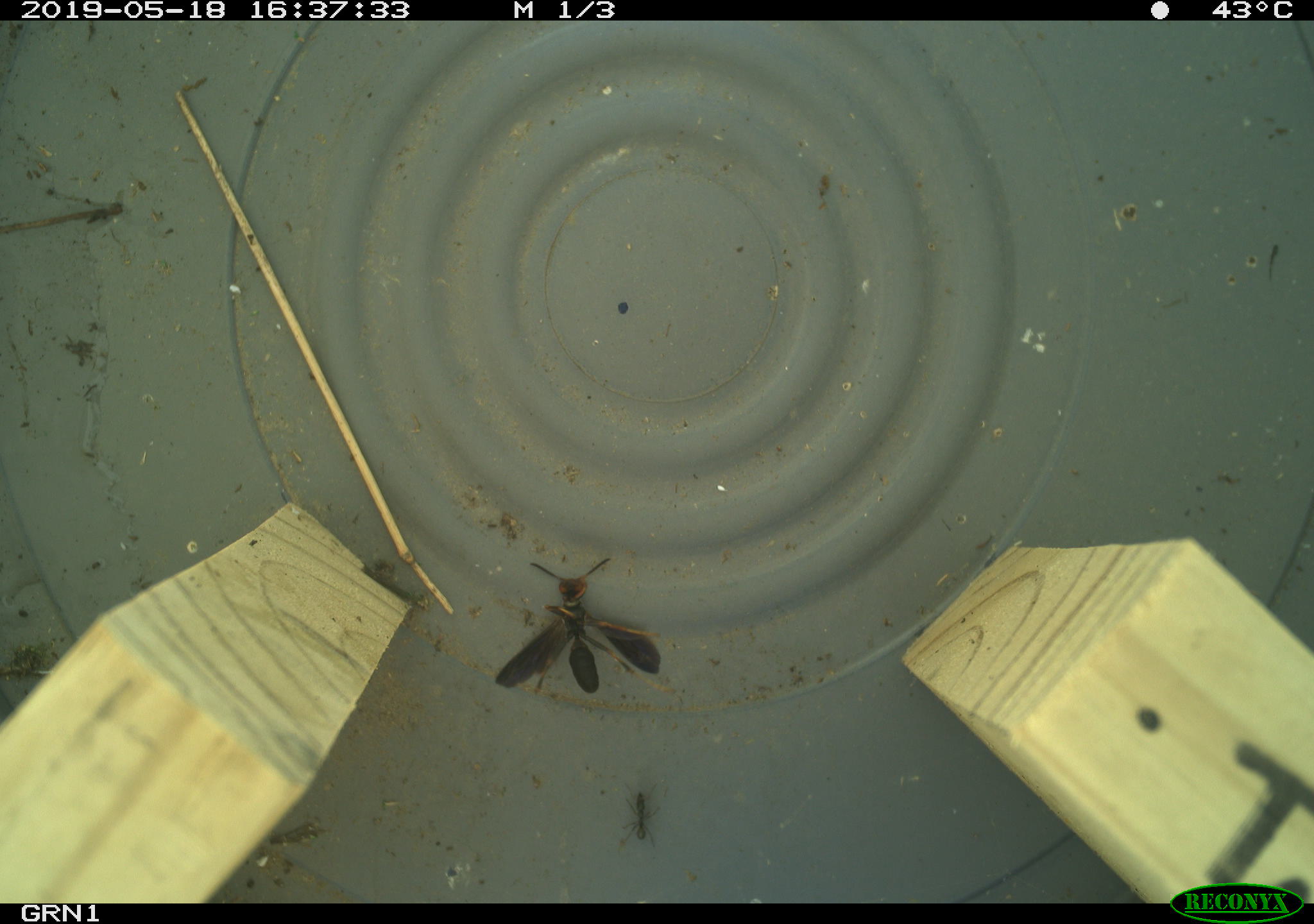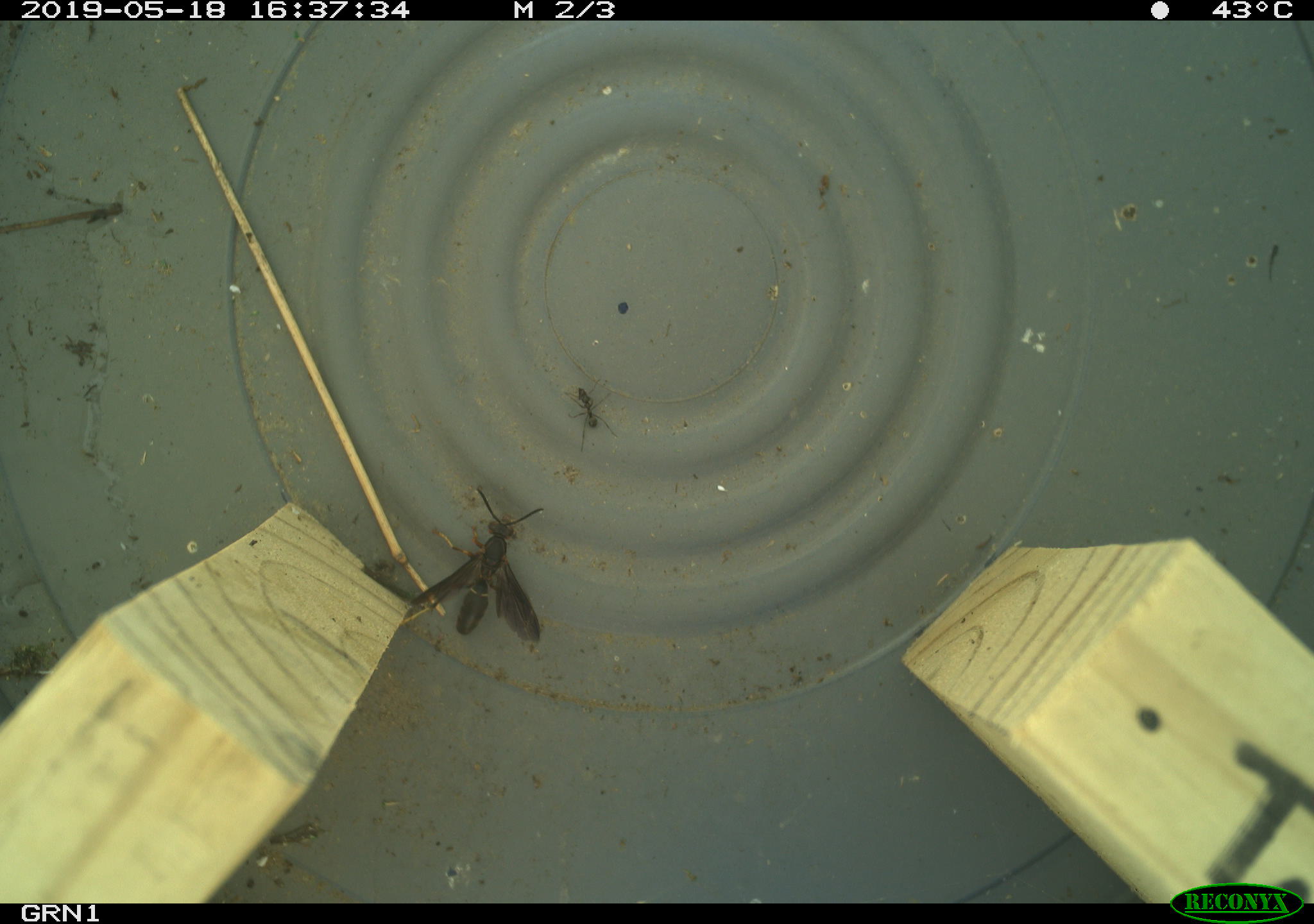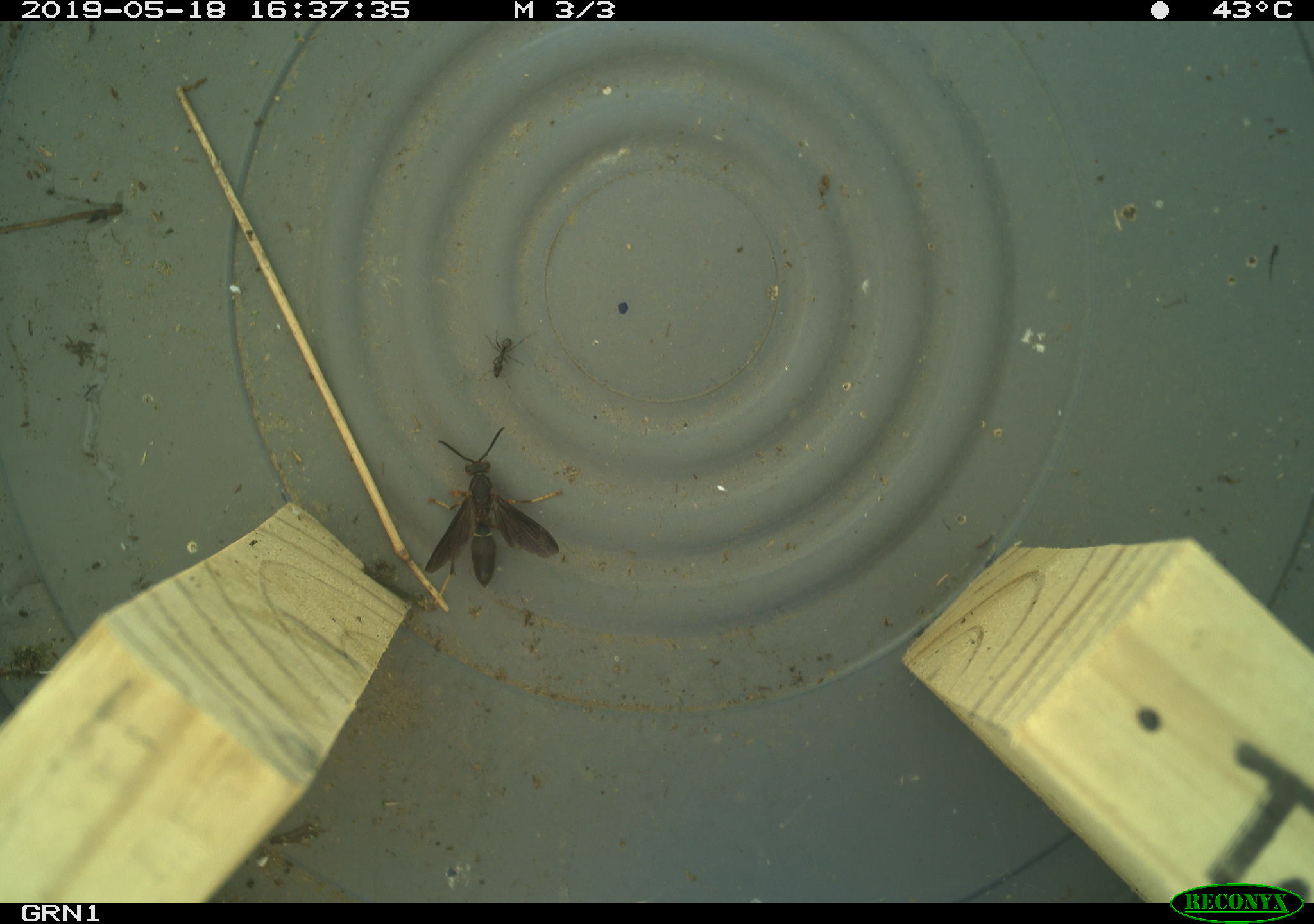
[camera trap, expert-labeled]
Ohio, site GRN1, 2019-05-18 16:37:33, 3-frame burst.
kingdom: Animalia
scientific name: Animalia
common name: animal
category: invertebrate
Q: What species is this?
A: Invertebrate (animal) (Animalia).